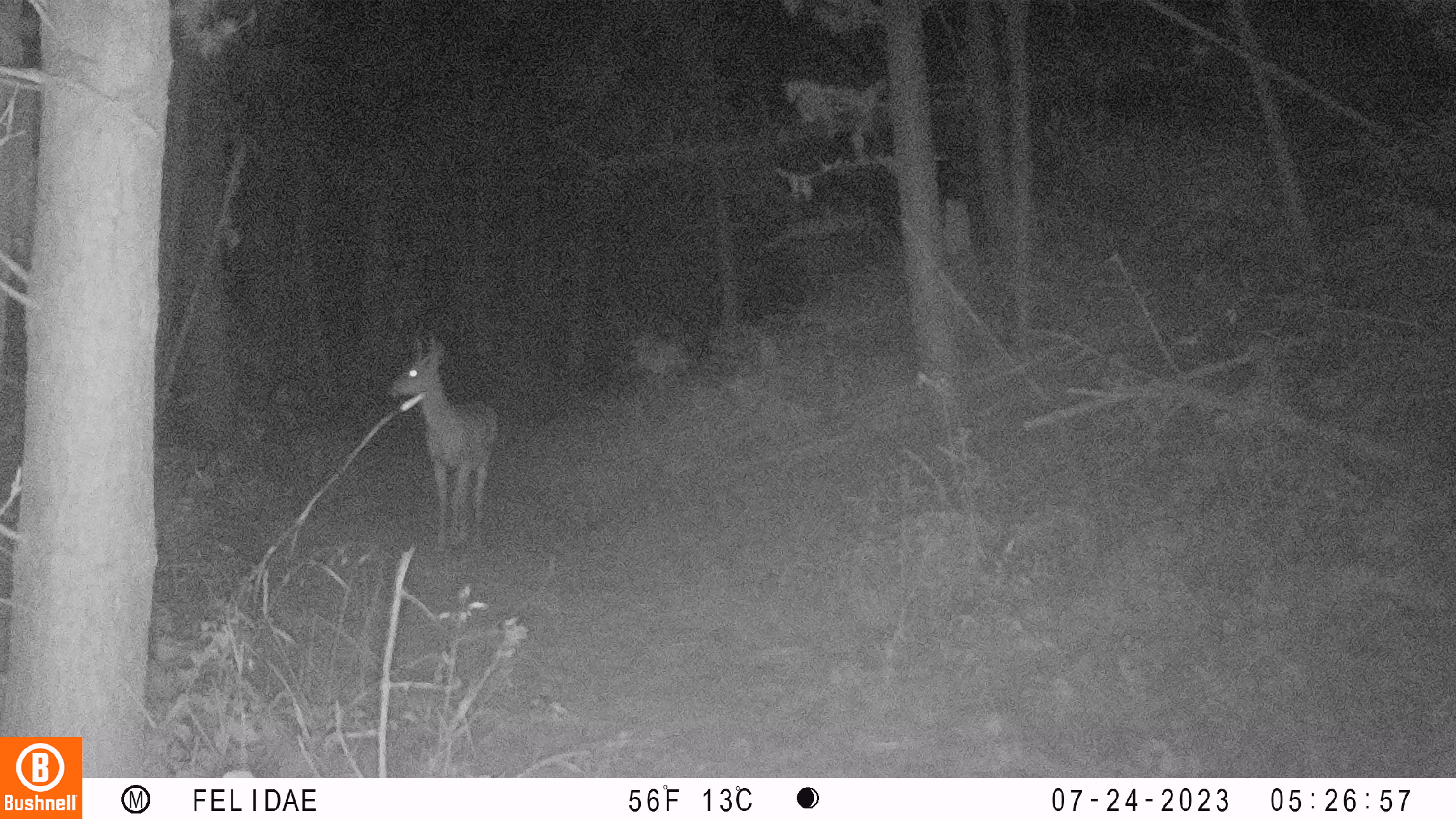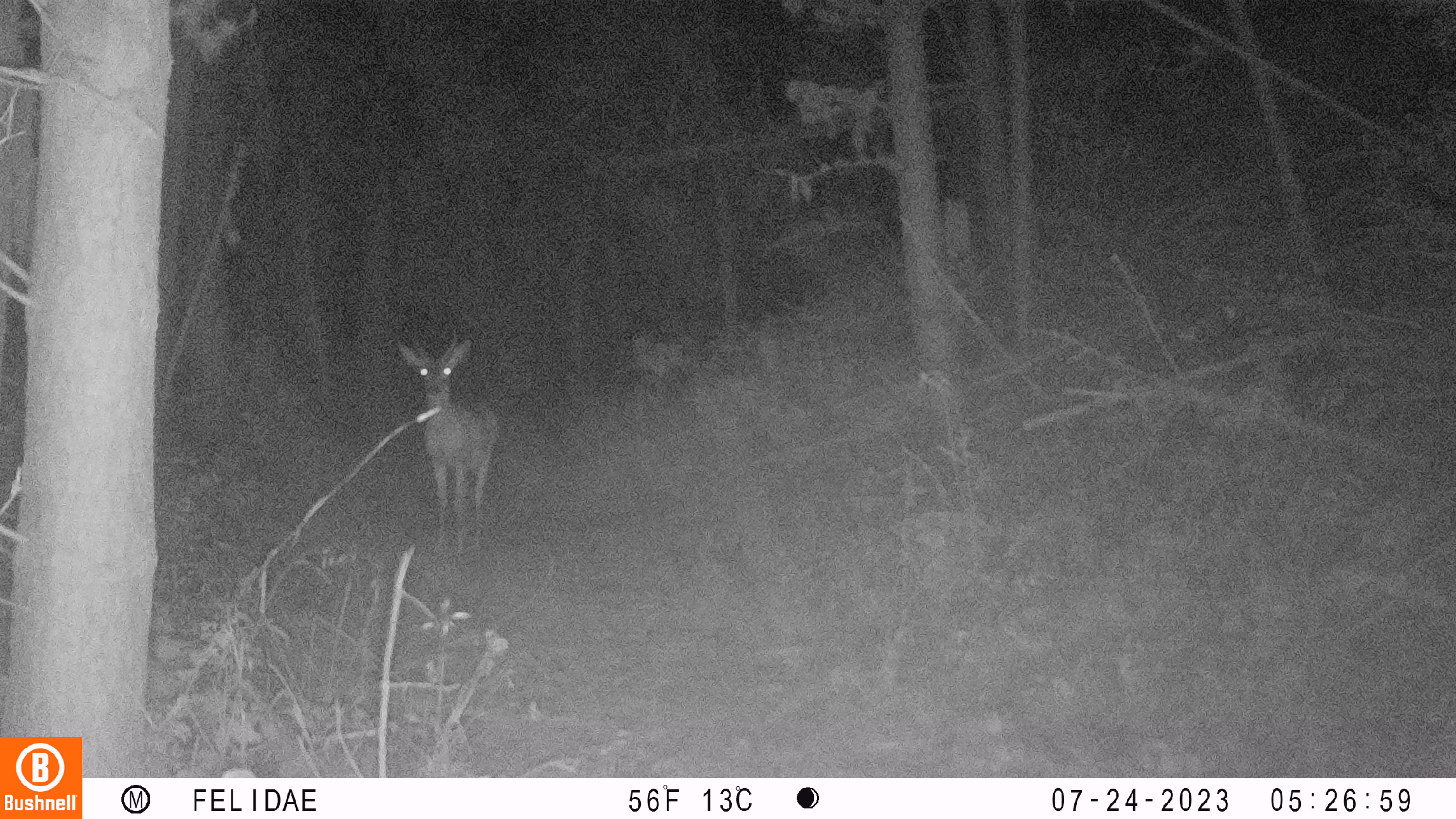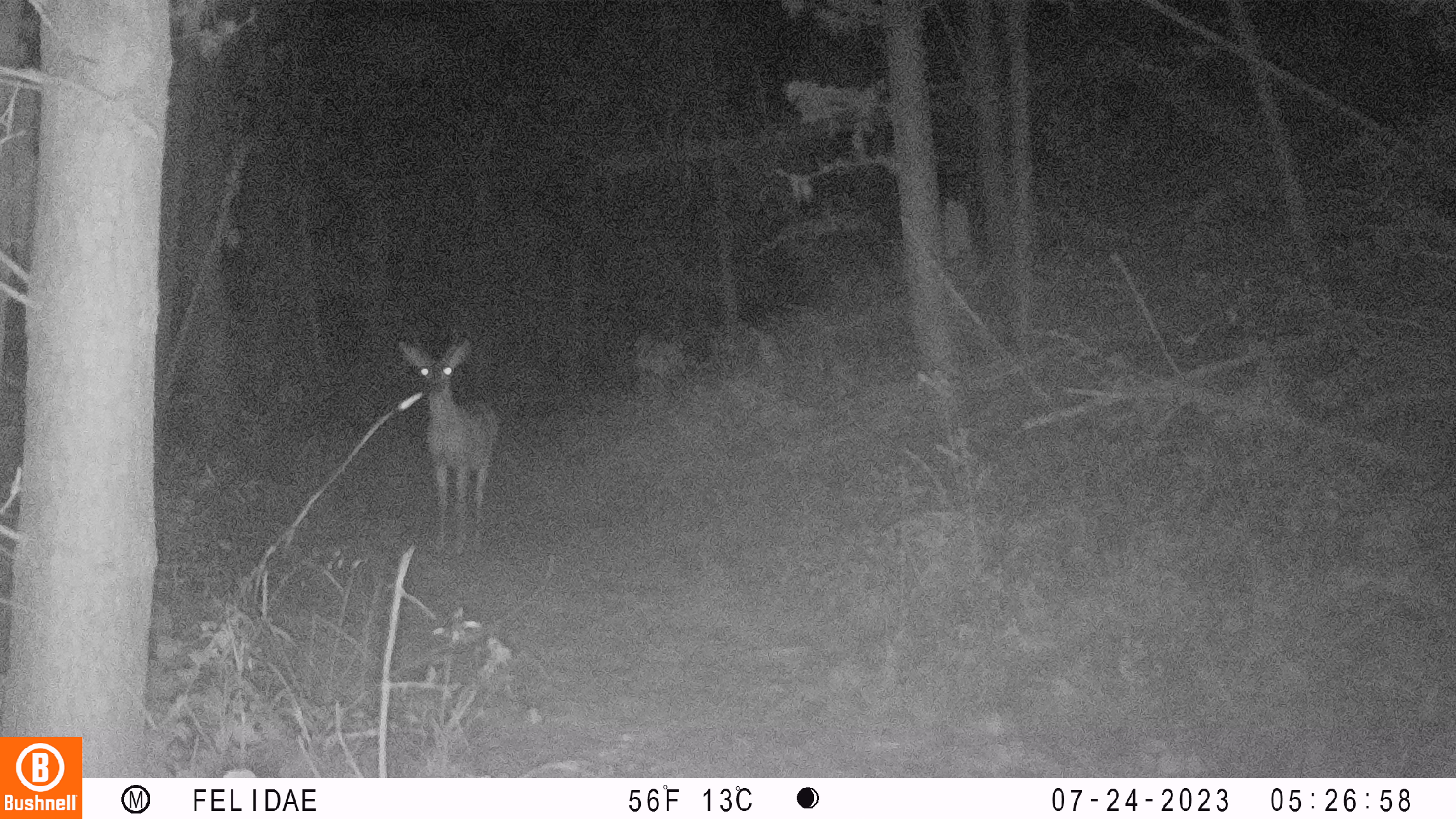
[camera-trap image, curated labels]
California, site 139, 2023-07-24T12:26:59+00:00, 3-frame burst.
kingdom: Animalia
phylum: Chordata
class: Mammalia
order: Artiodactyla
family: Cervidae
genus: Odocoileus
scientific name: Odocoileus hemionus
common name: mule deer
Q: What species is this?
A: Mule deer (Odocoileus hemionus).